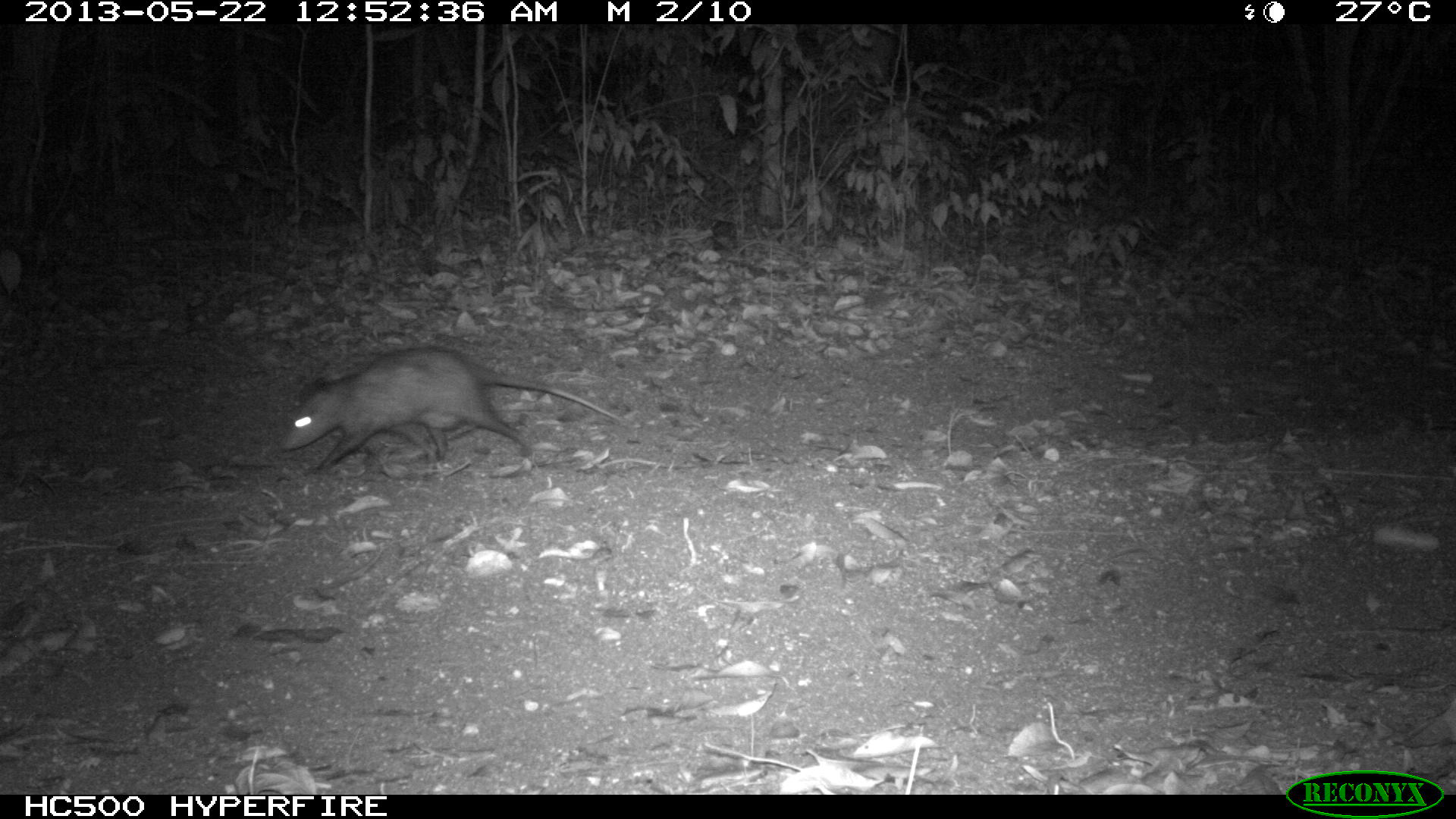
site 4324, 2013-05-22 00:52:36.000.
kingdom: Animalia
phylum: Chordata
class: Mammalia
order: Didelphimorphia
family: Didelphidae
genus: Didelphis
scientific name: Didelphis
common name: american opossums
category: didelphis sp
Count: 1.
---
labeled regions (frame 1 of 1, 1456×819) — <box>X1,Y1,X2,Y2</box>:
didelphis sp: <box>276,343,622,471</box>